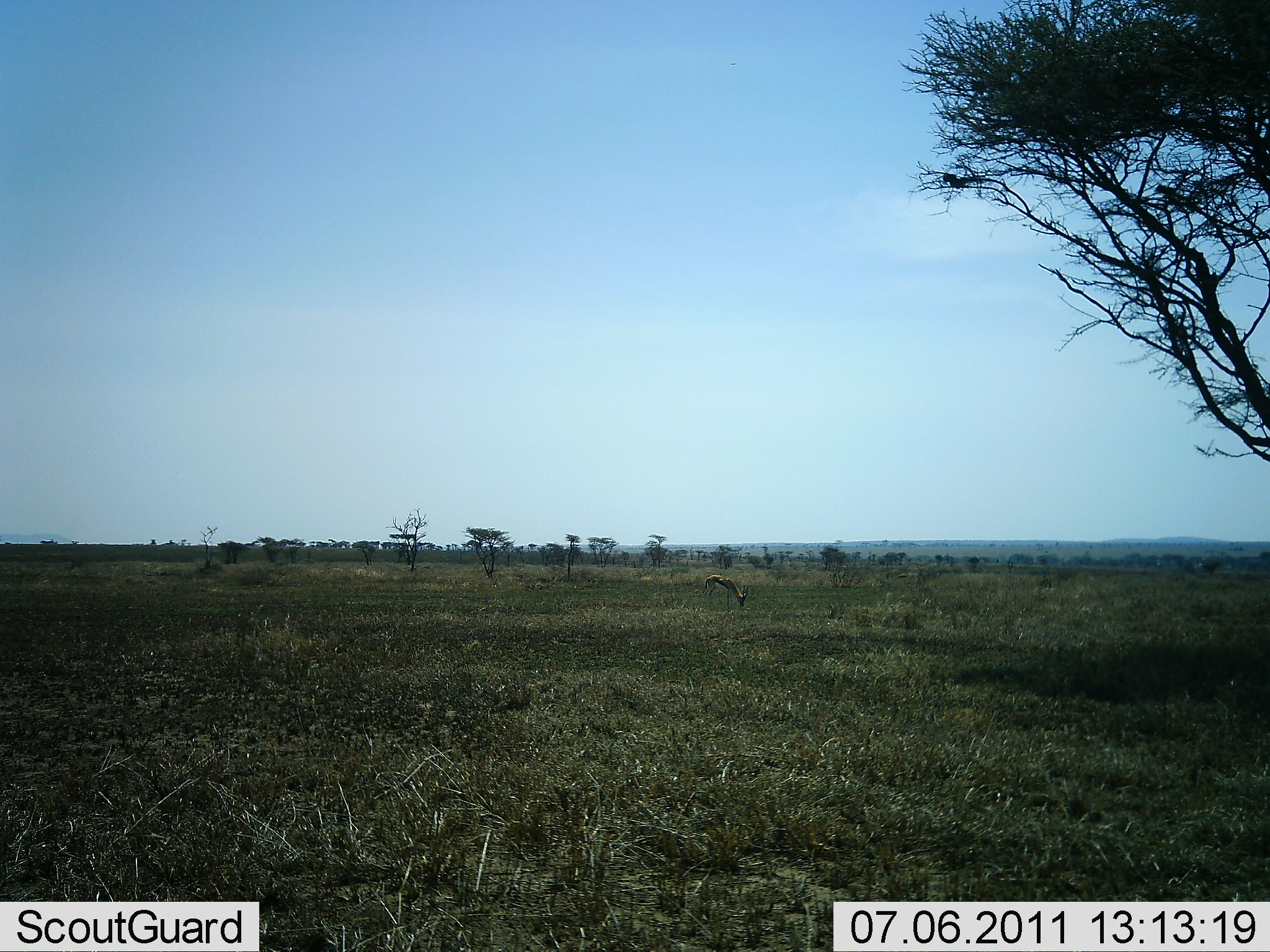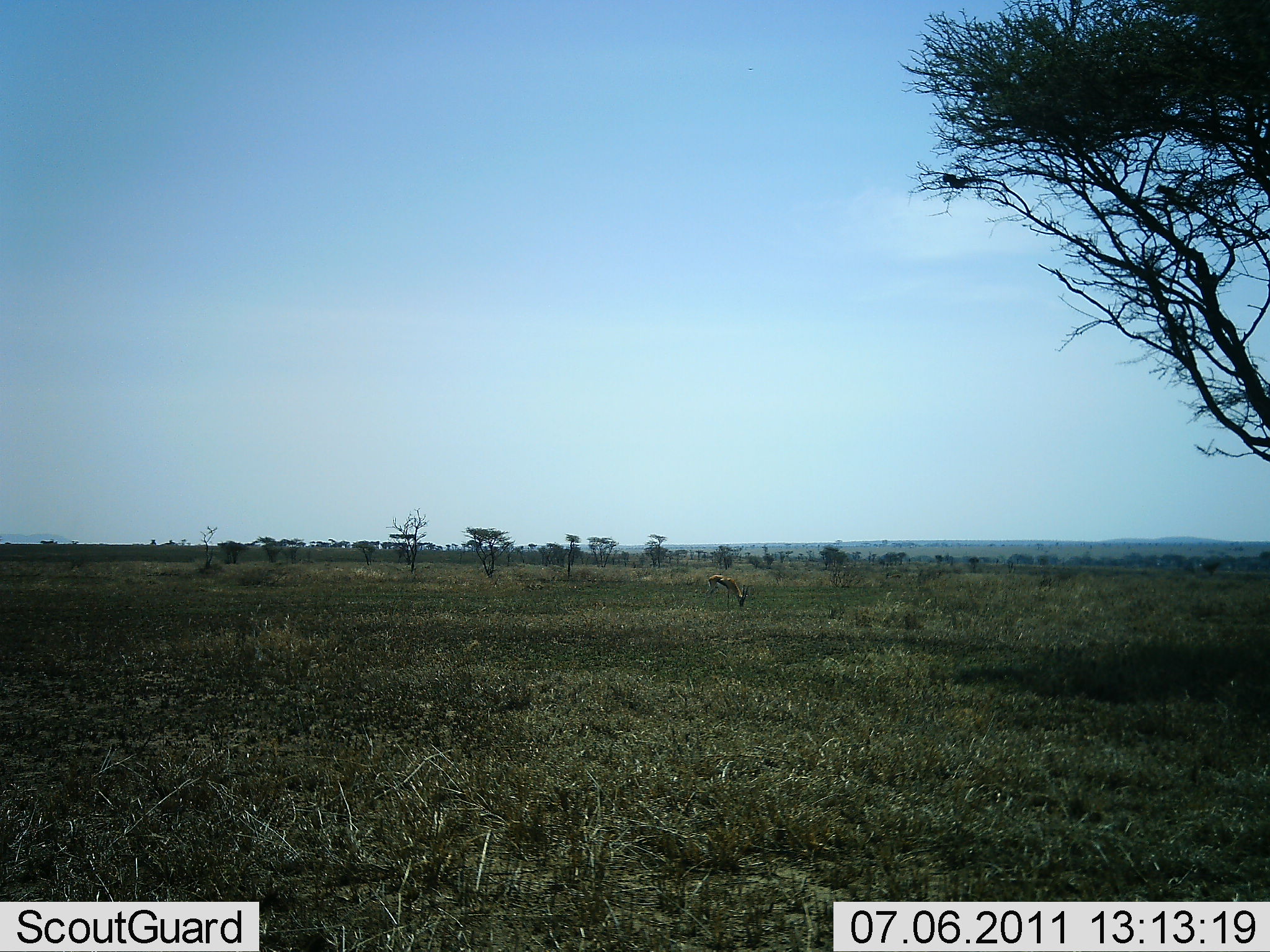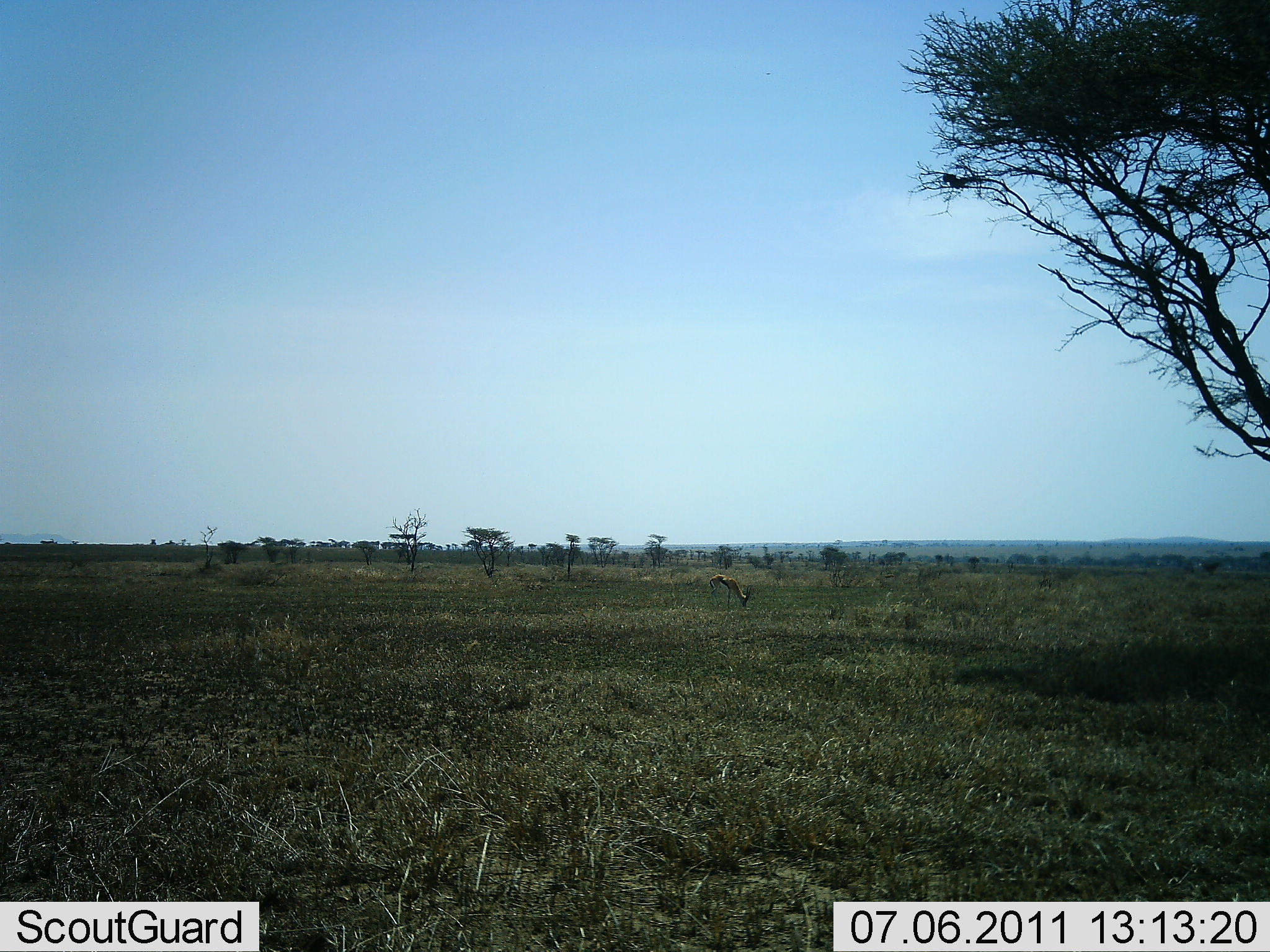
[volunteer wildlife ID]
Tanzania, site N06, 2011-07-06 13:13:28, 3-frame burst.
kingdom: Animalia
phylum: Chordata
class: Mammalia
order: Artiodactyla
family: Bovidae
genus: Eudorcas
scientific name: Eudorcas thomsonii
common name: thomson's gazelle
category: gazellethomsons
Gazellethomsons (thomson's gazelle) (Eudorcas thomsonii), count 1. Behavior (volunteer vote fractions): standing 40%, resting 0%, moving 10%, interacting 0%. Young present (vote fraction): 0%. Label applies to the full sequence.